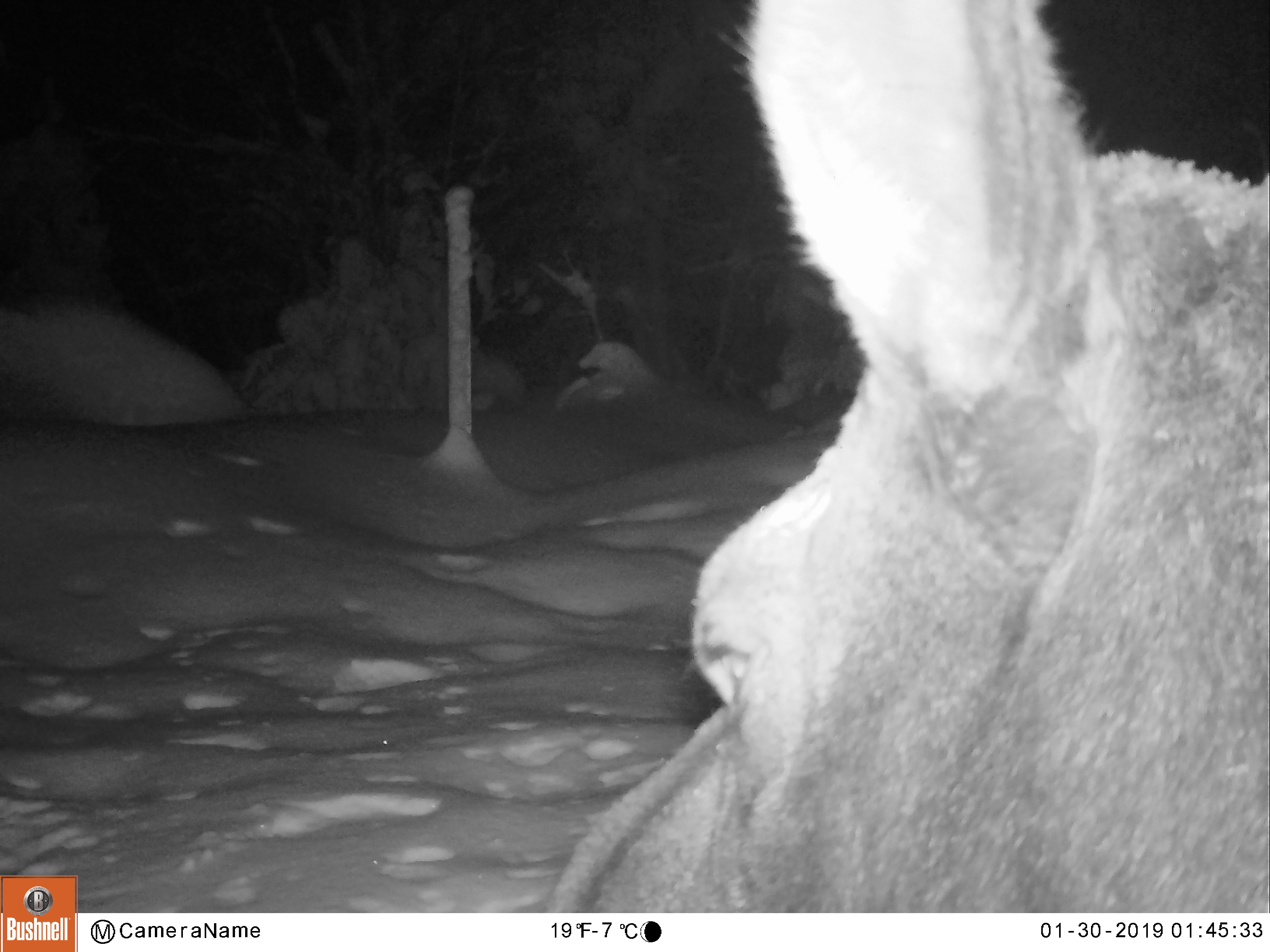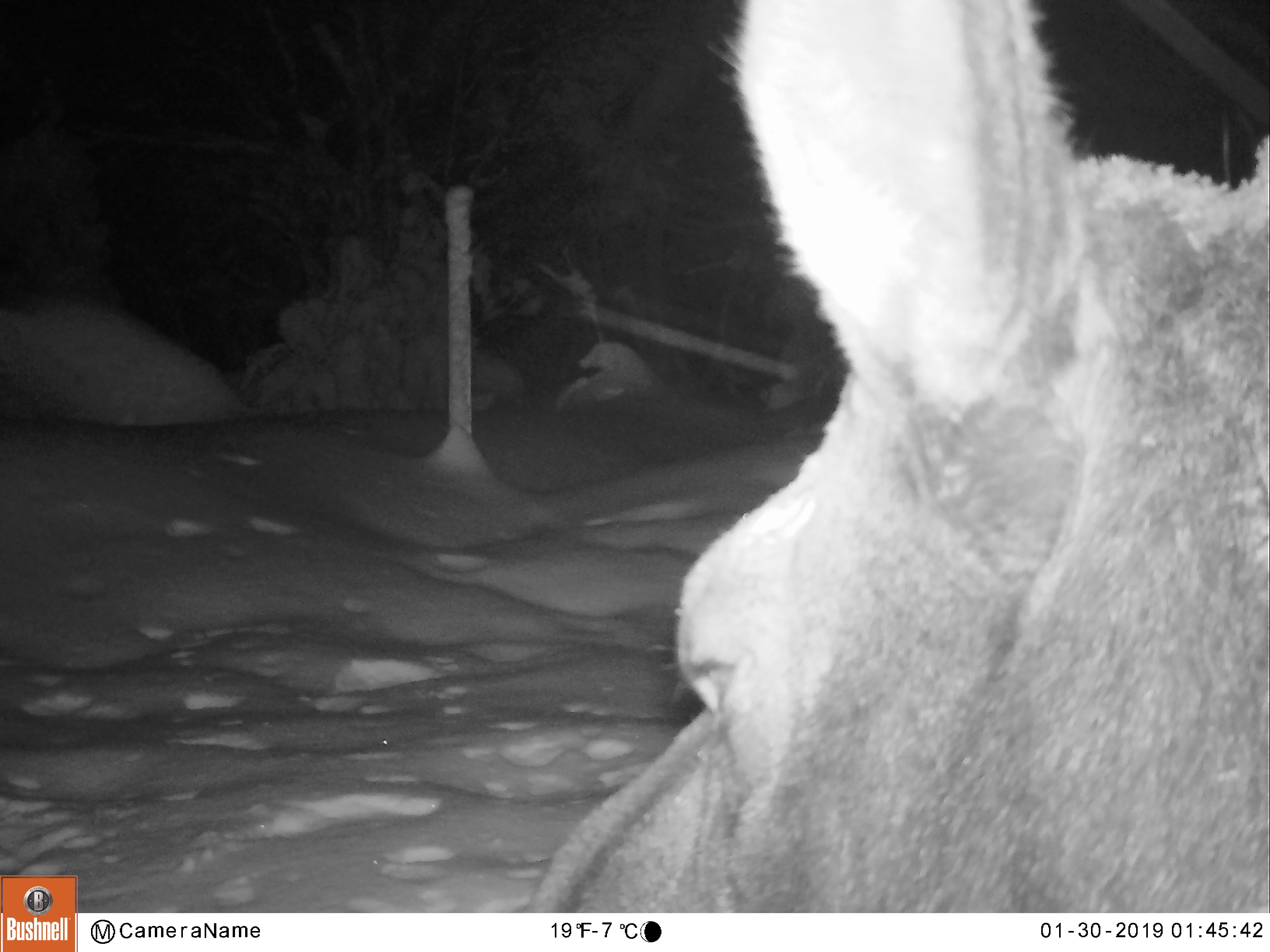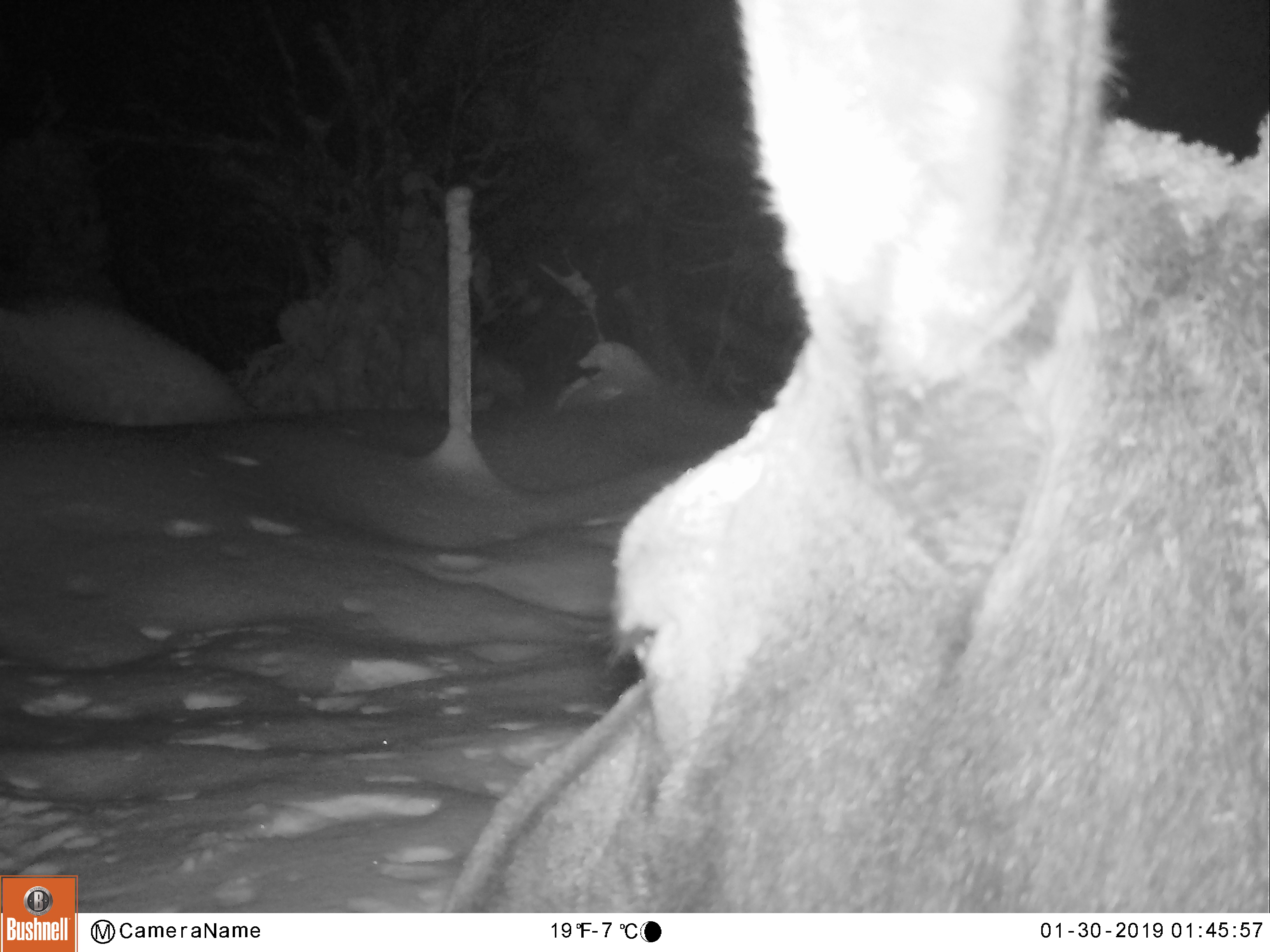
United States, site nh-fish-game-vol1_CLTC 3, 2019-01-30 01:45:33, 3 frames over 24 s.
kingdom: Animalia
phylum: Chordata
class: Mammalia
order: Artiodactyla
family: Cervidae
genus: Alces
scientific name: Alces alces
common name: moose